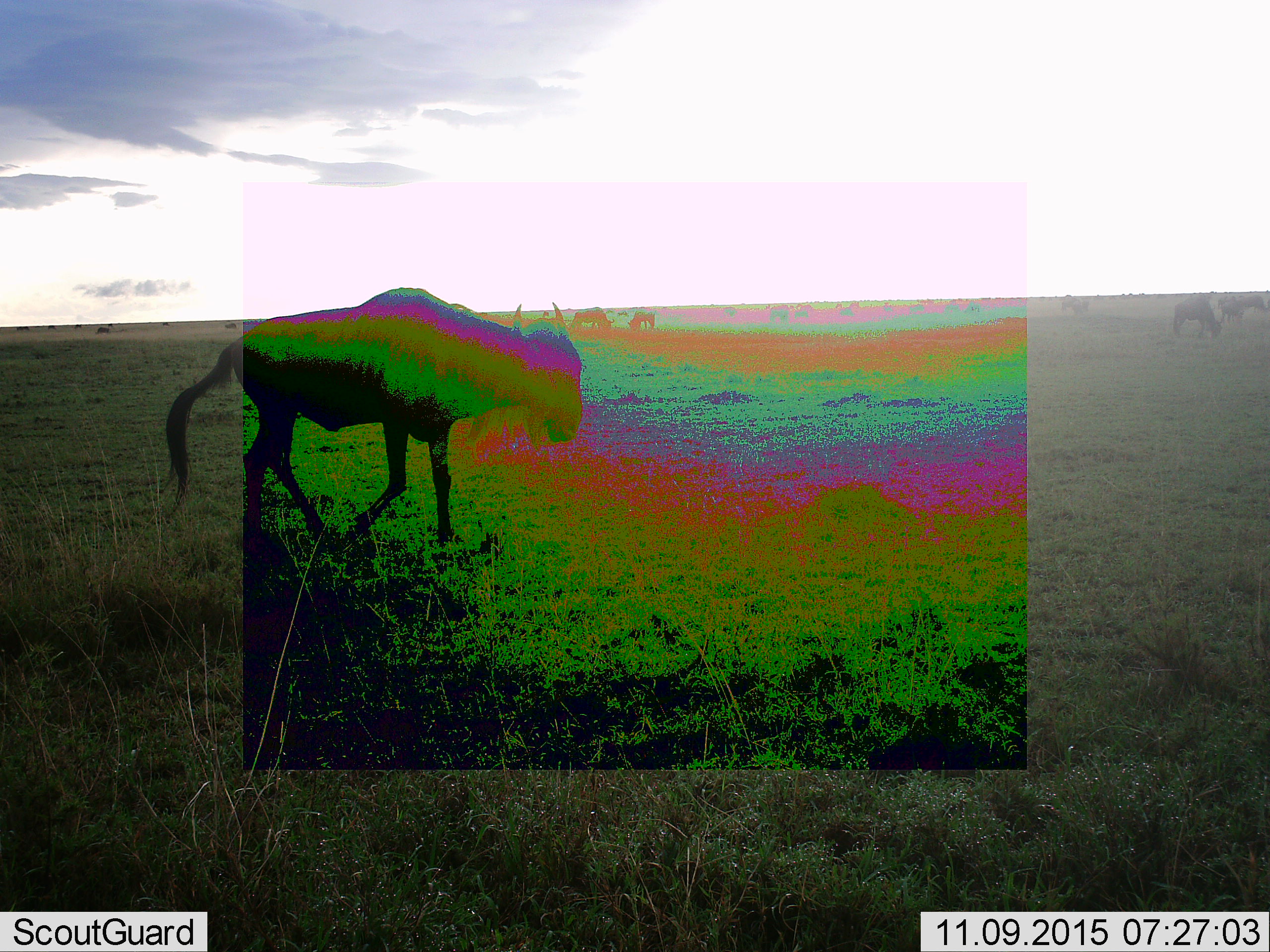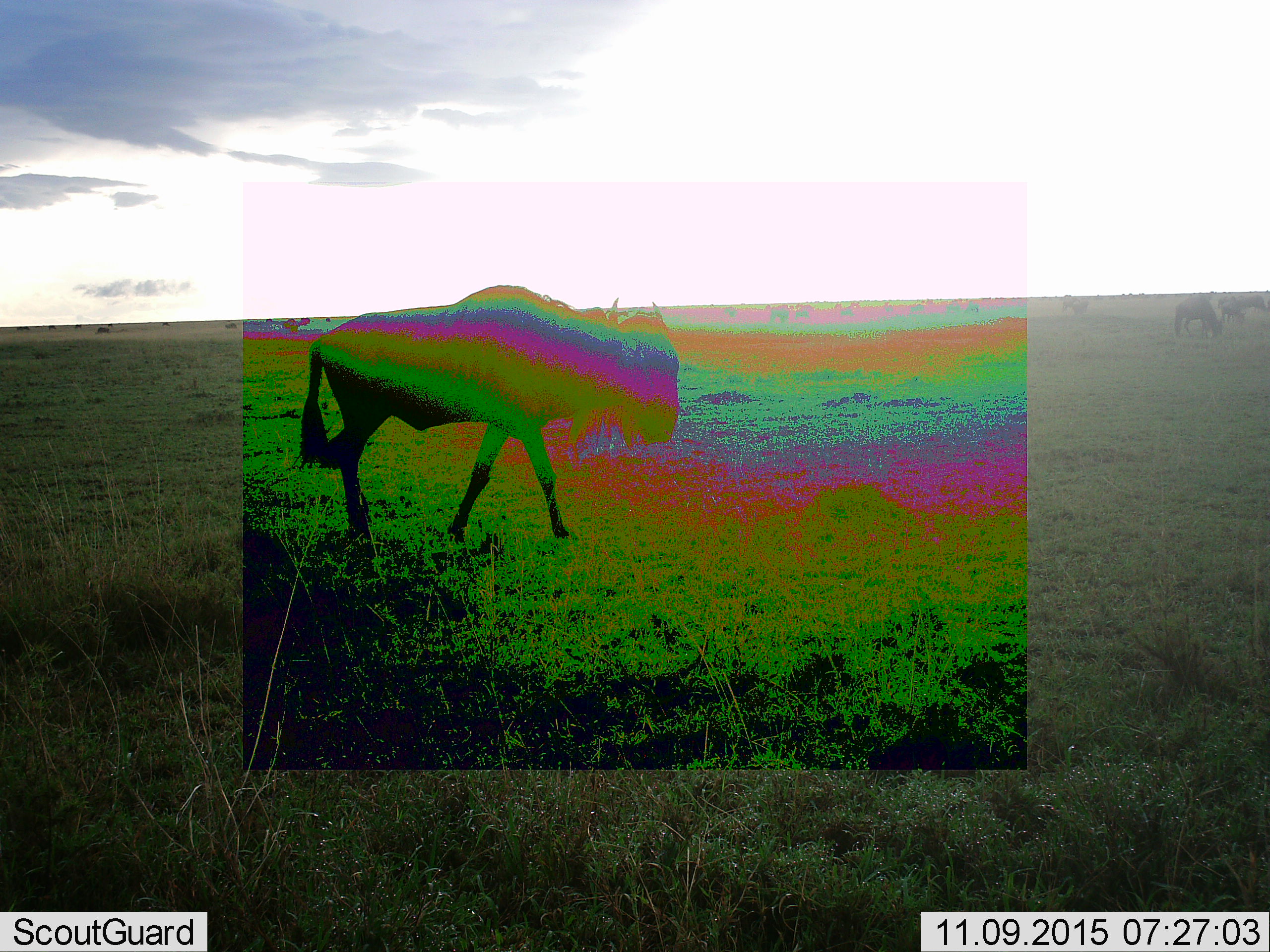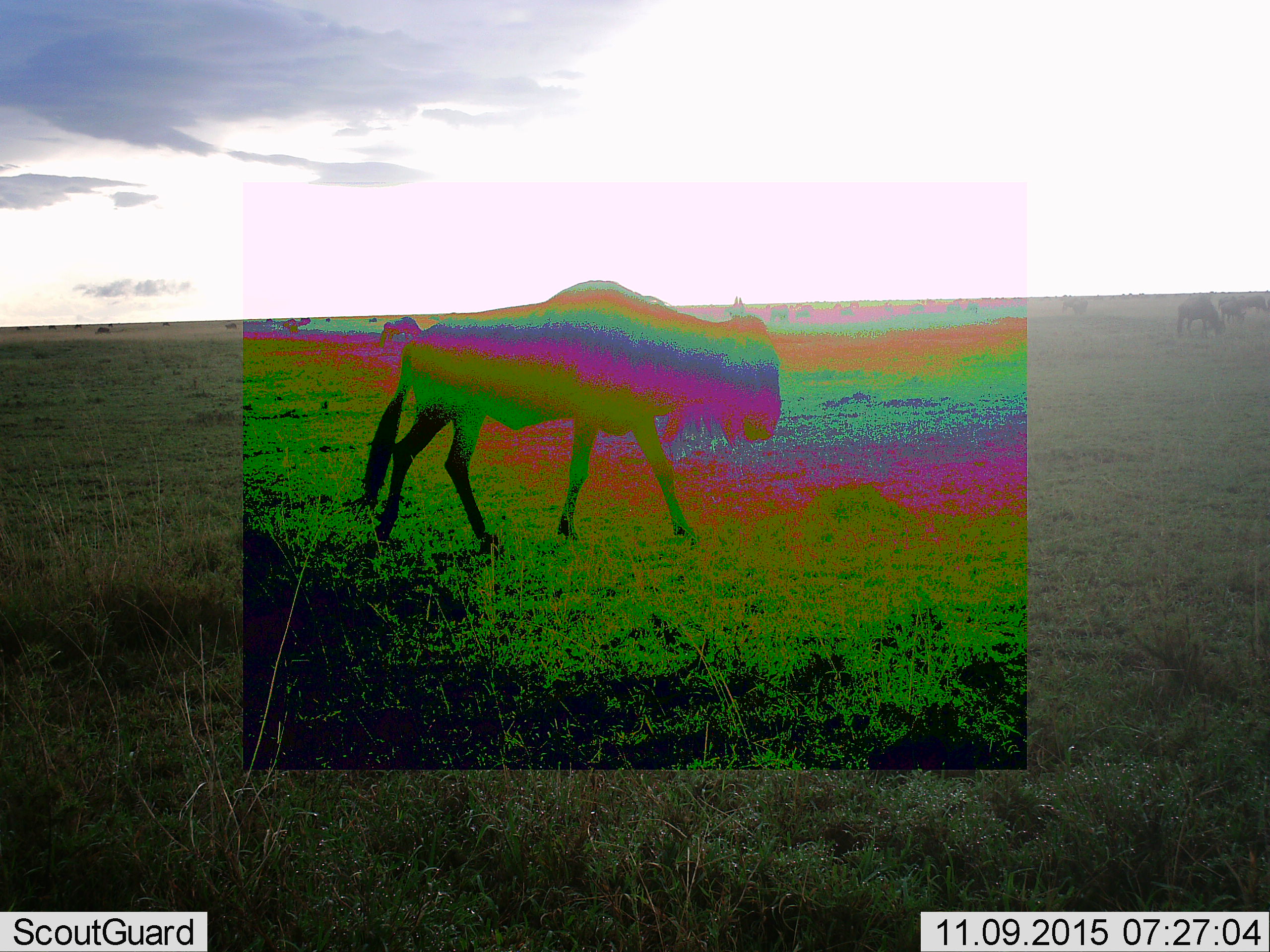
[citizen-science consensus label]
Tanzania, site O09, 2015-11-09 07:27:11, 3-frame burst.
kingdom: Animalia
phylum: Chordata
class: Mammalia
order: Artiodactyla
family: Bovidae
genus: Connochaetes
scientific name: Connochaetes taurinus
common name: blue wildebeest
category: wildebeest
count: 11-50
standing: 86%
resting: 0%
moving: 100%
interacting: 0%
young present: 0%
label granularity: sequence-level